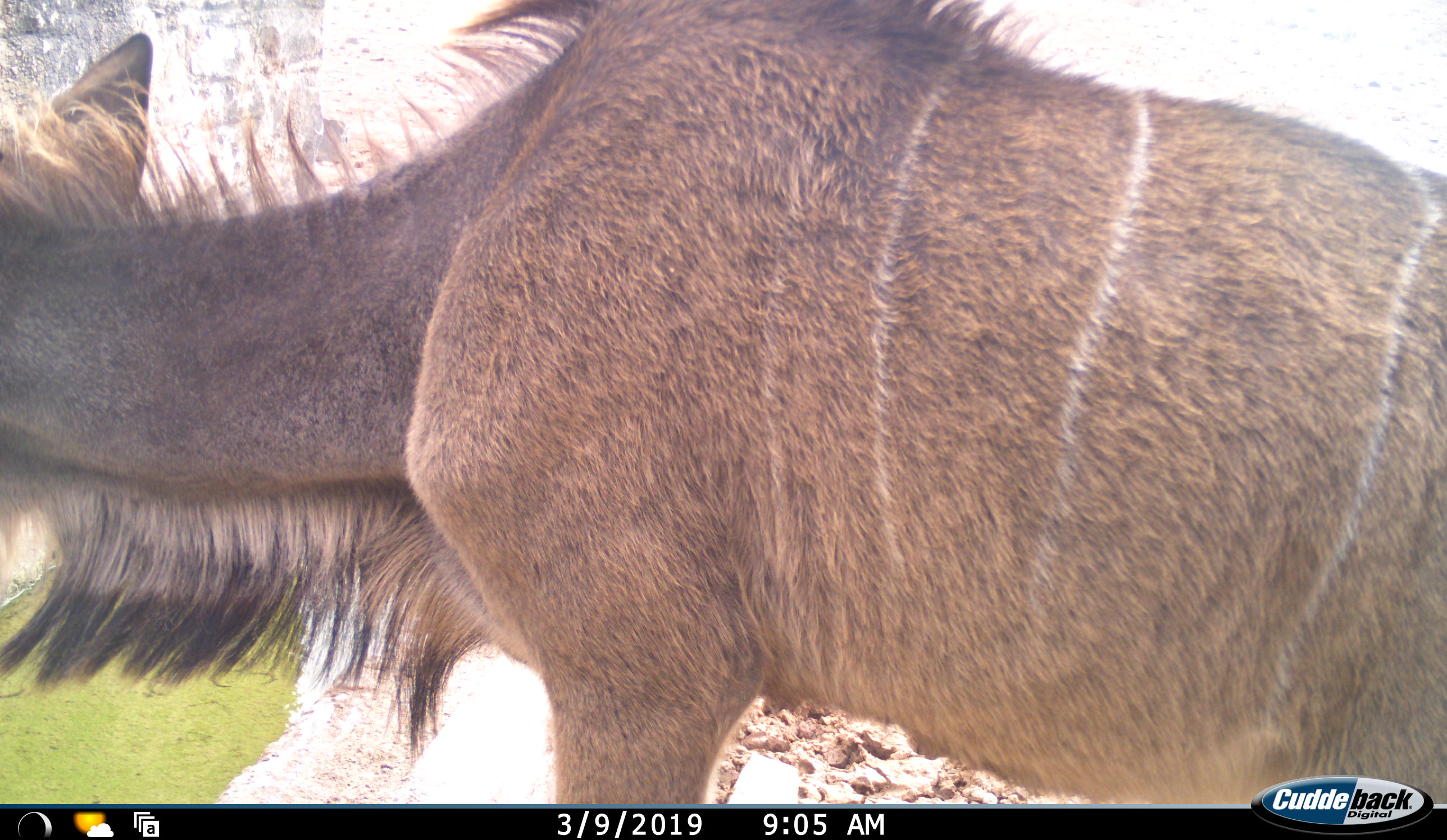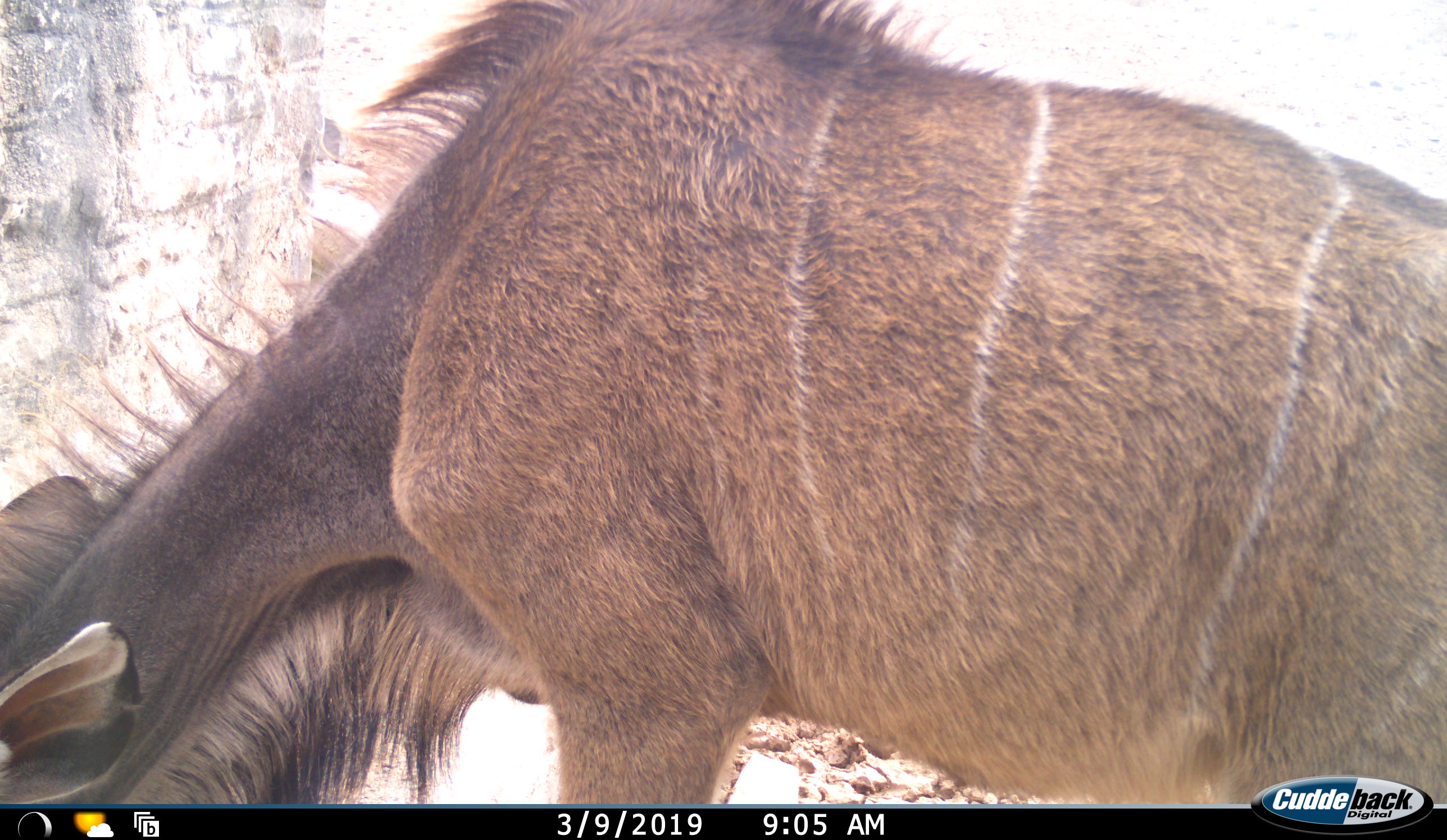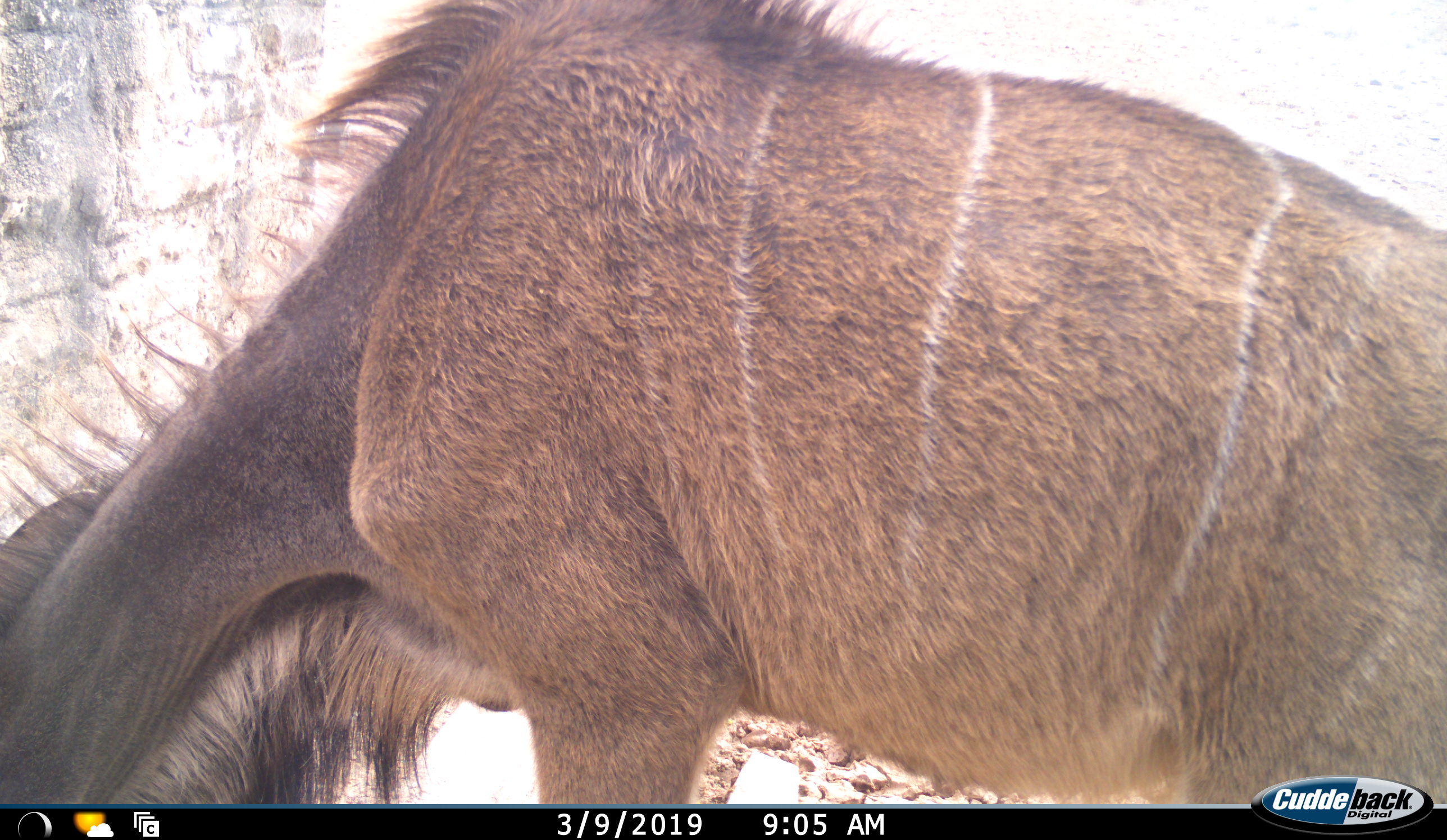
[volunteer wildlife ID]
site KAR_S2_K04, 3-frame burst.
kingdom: Animalia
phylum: Chordata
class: Mammalia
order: Artiodactyla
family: Bovidae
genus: Tragelaphus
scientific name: Tragelaphus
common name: kudu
Kudu (Tragelaphus), count 1. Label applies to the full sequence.